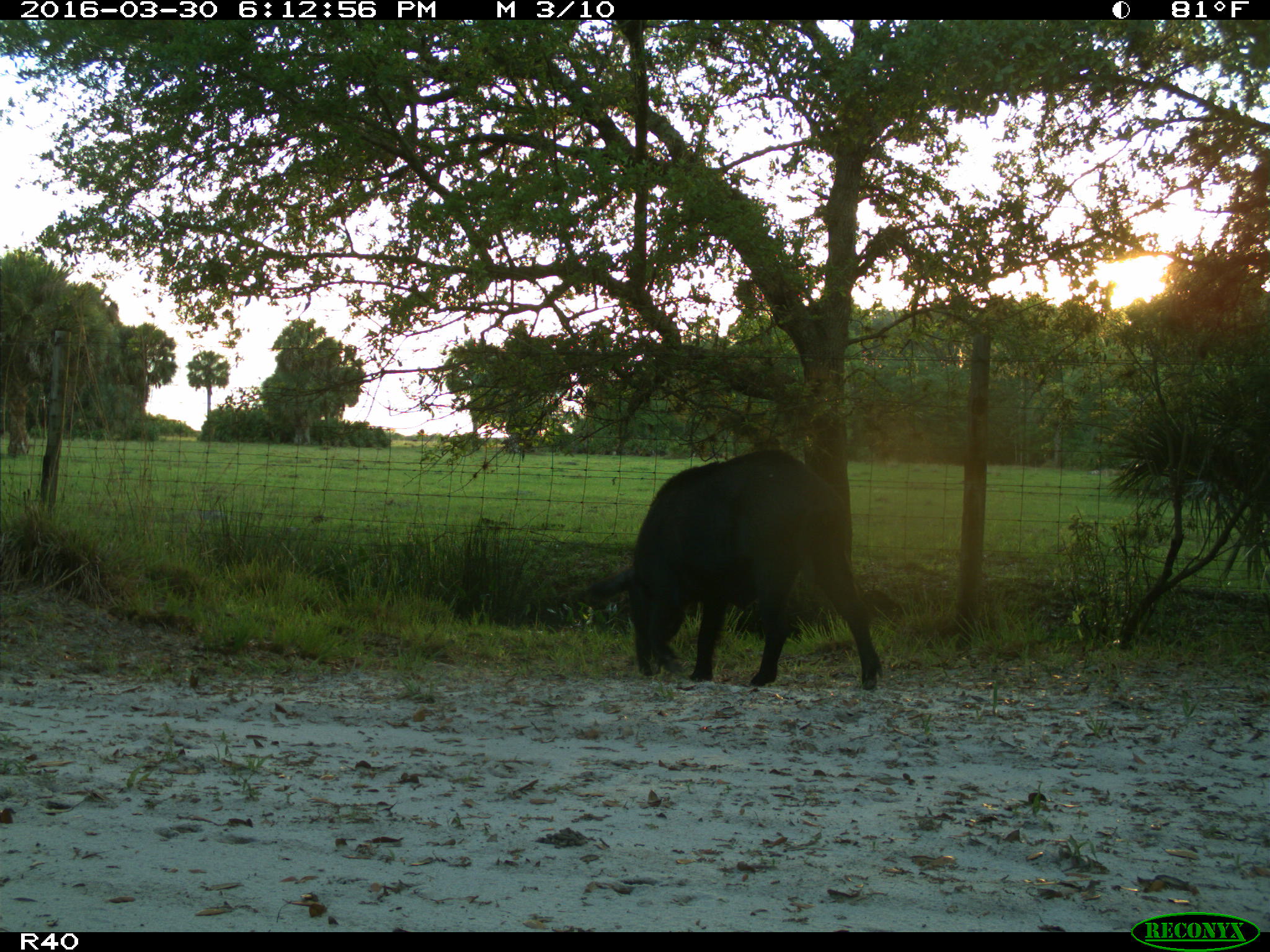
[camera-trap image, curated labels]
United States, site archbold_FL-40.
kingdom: Animalia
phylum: Chordata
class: Mammalia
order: Artiodactyla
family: Suidae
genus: Sus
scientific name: Sus scrofa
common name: wild boar